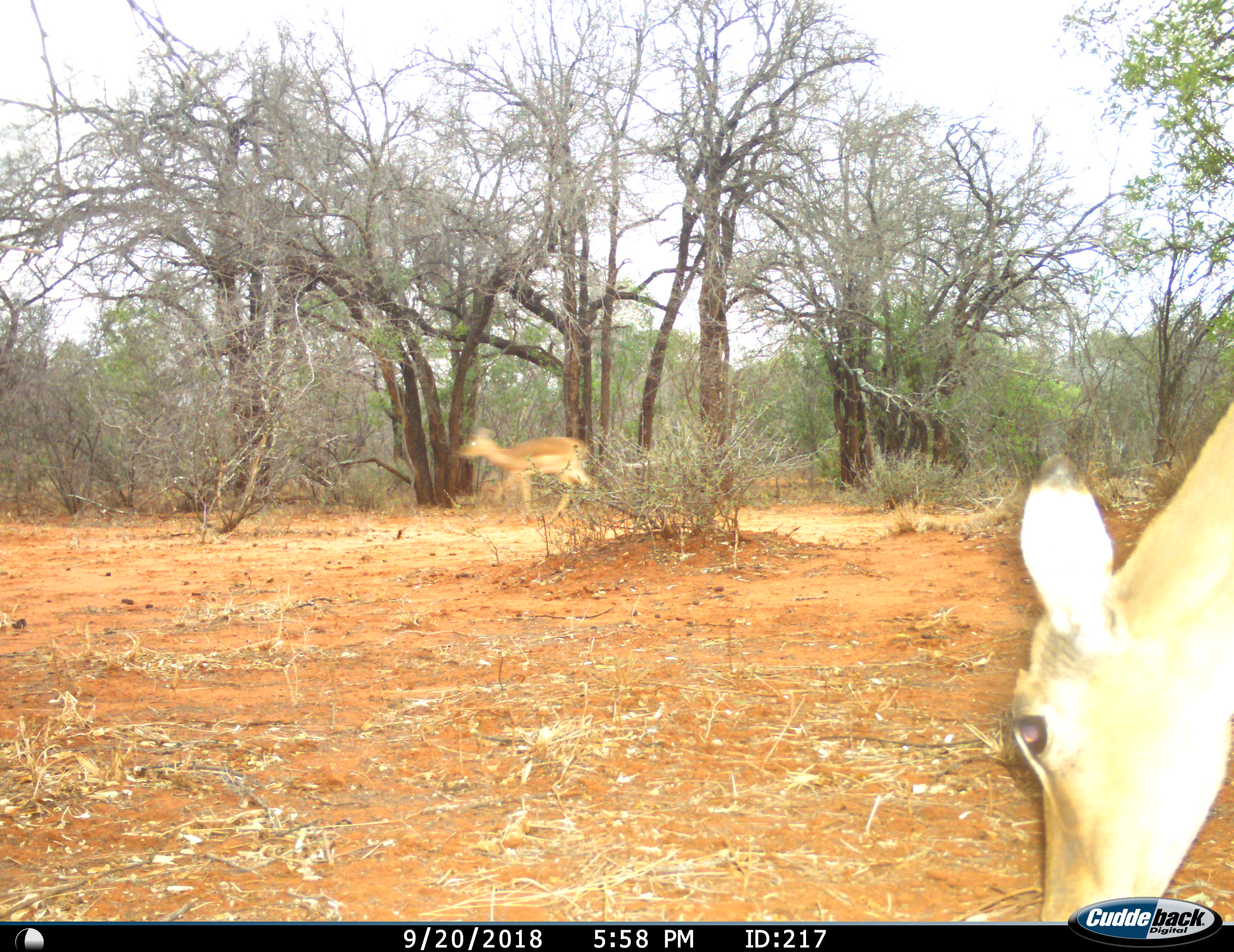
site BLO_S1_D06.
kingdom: Animalia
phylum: Chordata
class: Mammalia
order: Artiodactyla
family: Bovidae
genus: Aepyceros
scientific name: Aepyceros melampus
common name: impala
Impala (Aepyceros melampus), count 2. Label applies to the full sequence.